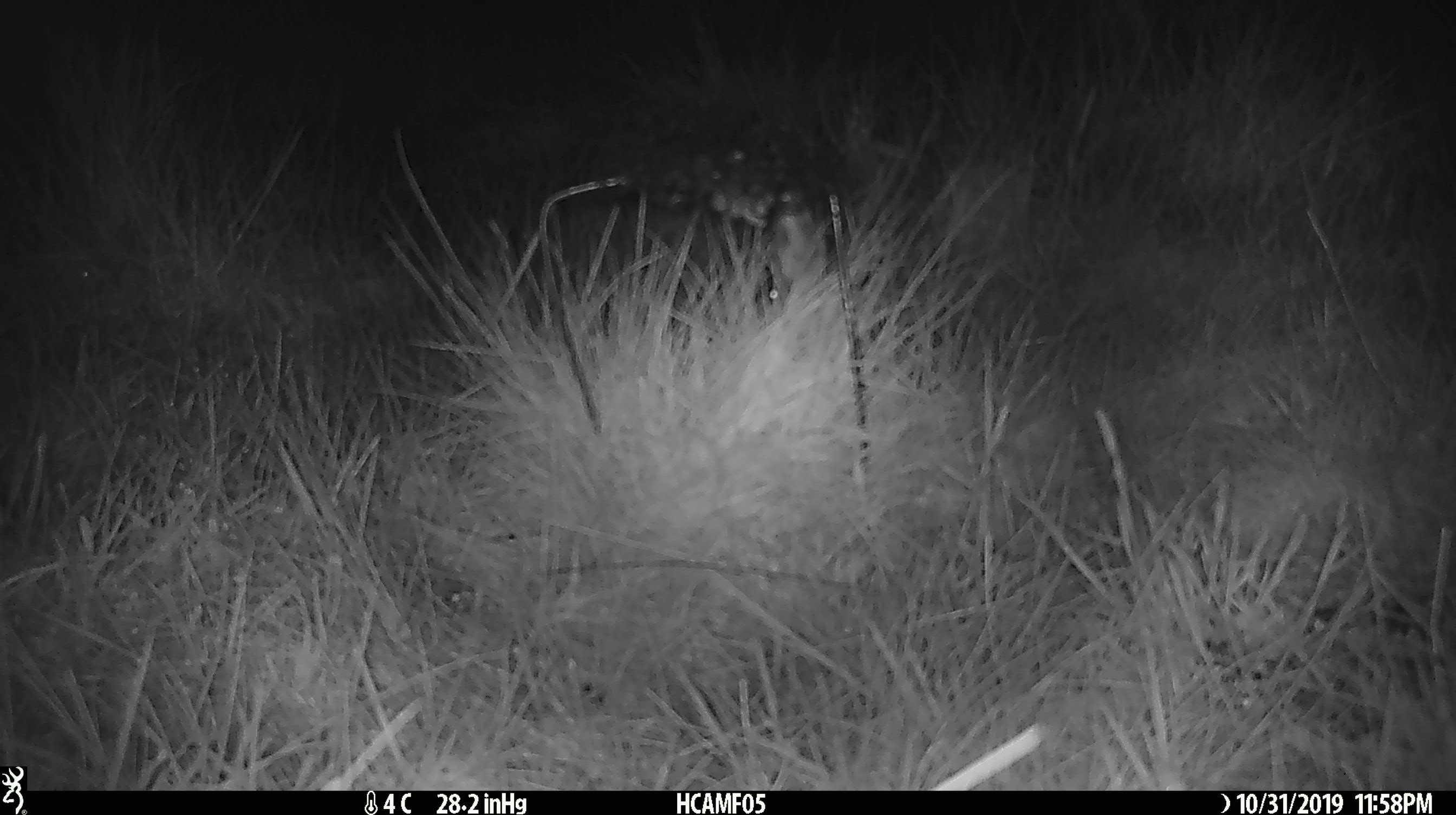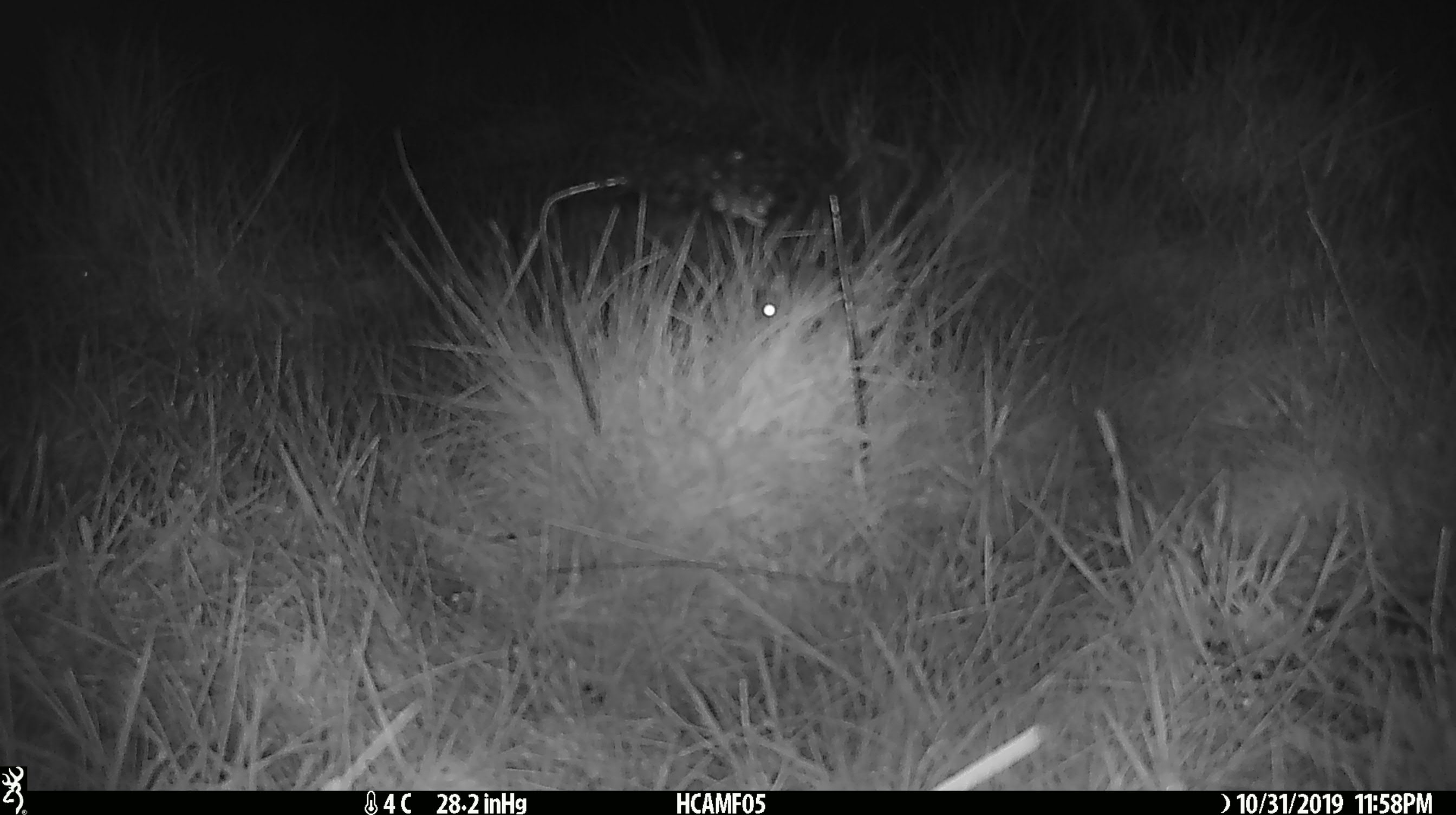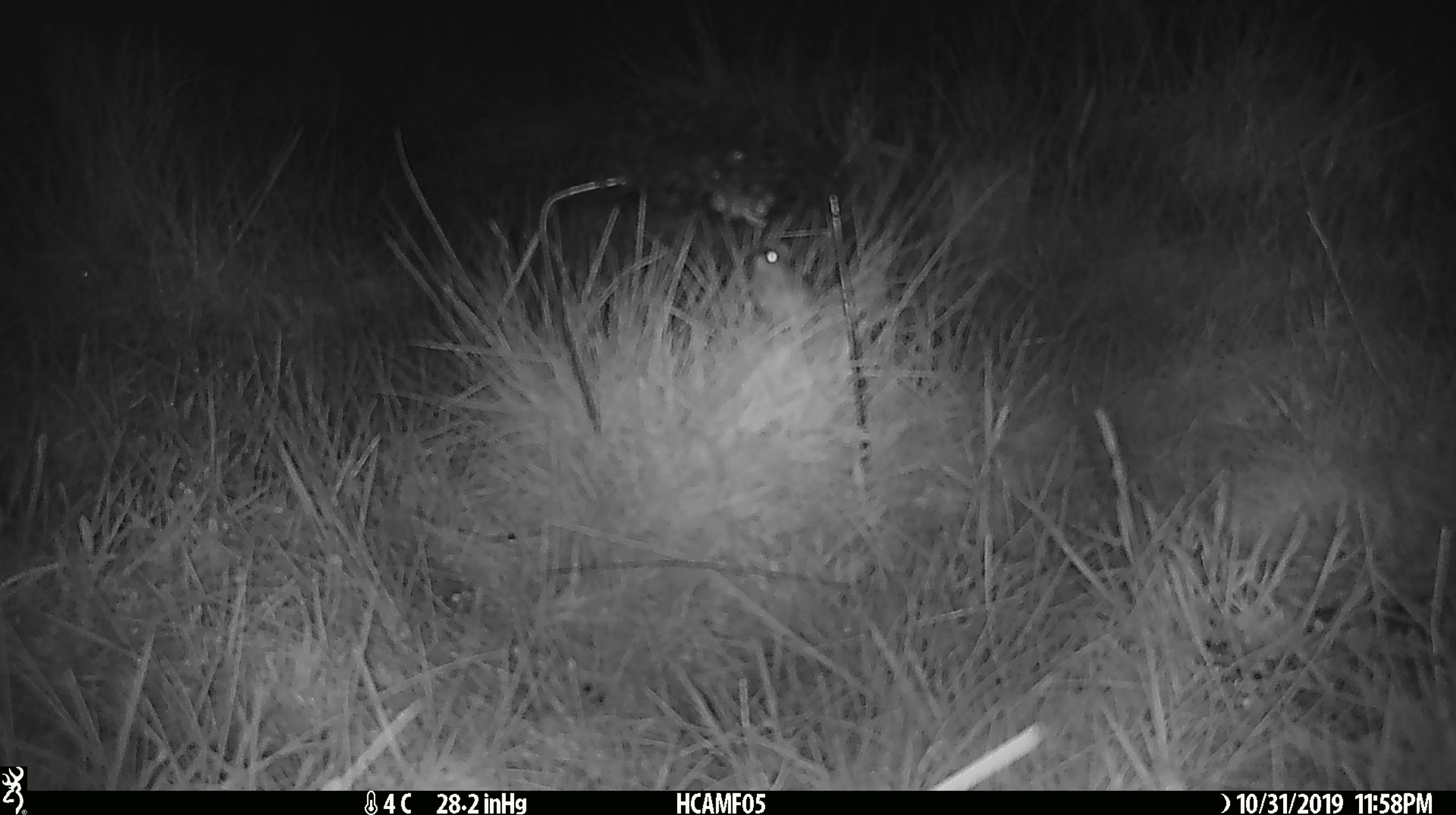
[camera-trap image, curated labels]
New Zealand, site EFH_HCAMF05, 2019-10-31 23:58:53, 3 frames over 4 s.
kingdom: Animalia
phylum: Chordata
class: Mammalia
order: Rodentia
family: Muridae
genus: Mus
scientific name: Mus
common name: mouse